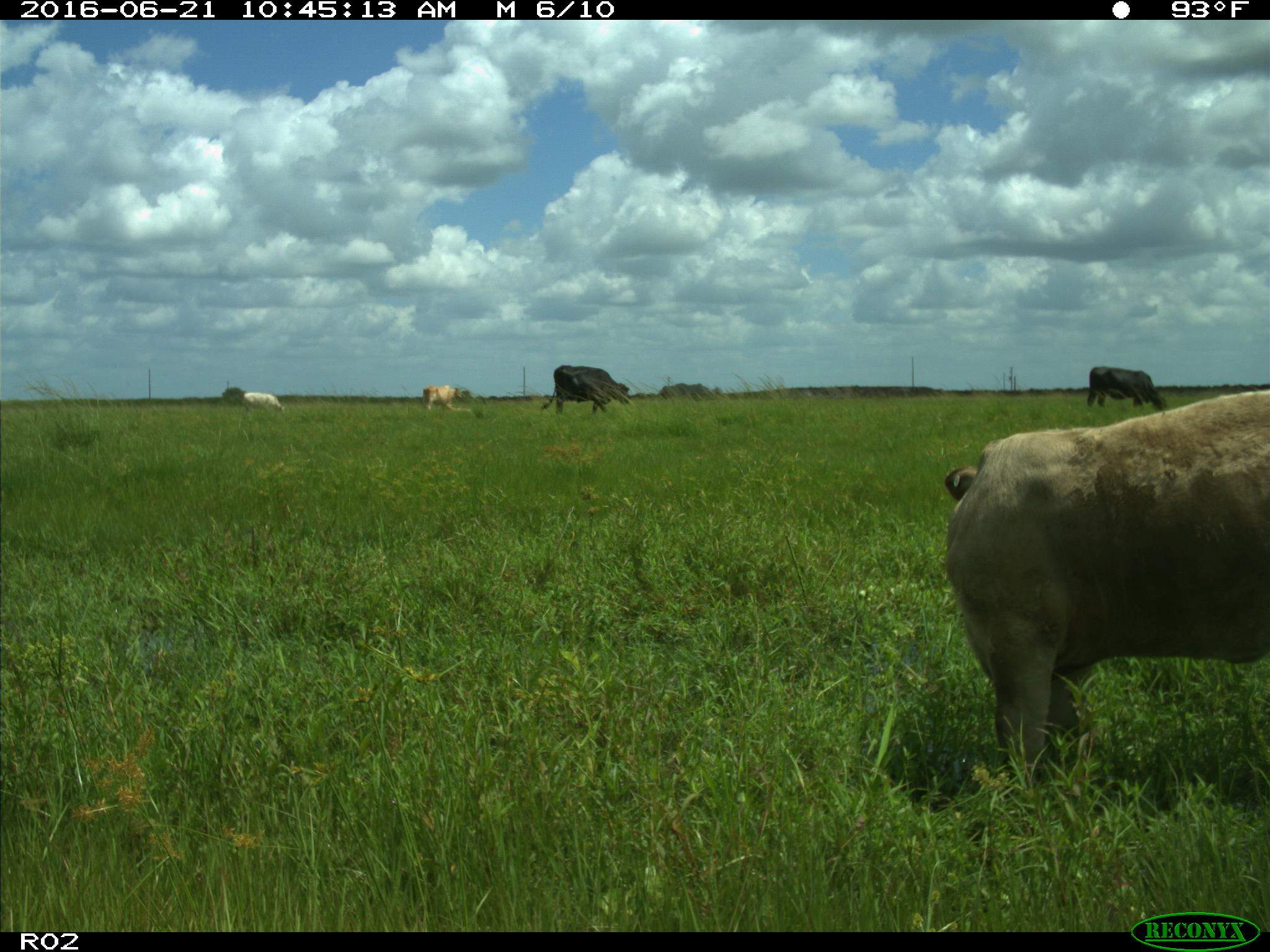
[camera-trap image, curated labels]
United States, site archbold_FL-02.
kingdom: Animalia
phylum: Chordata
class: Mammalia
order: Artiodactyla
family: Bovidae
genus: Bos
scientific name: Bos taurus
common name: domestic cow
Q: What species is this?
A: Bos taurus (domestic cow).